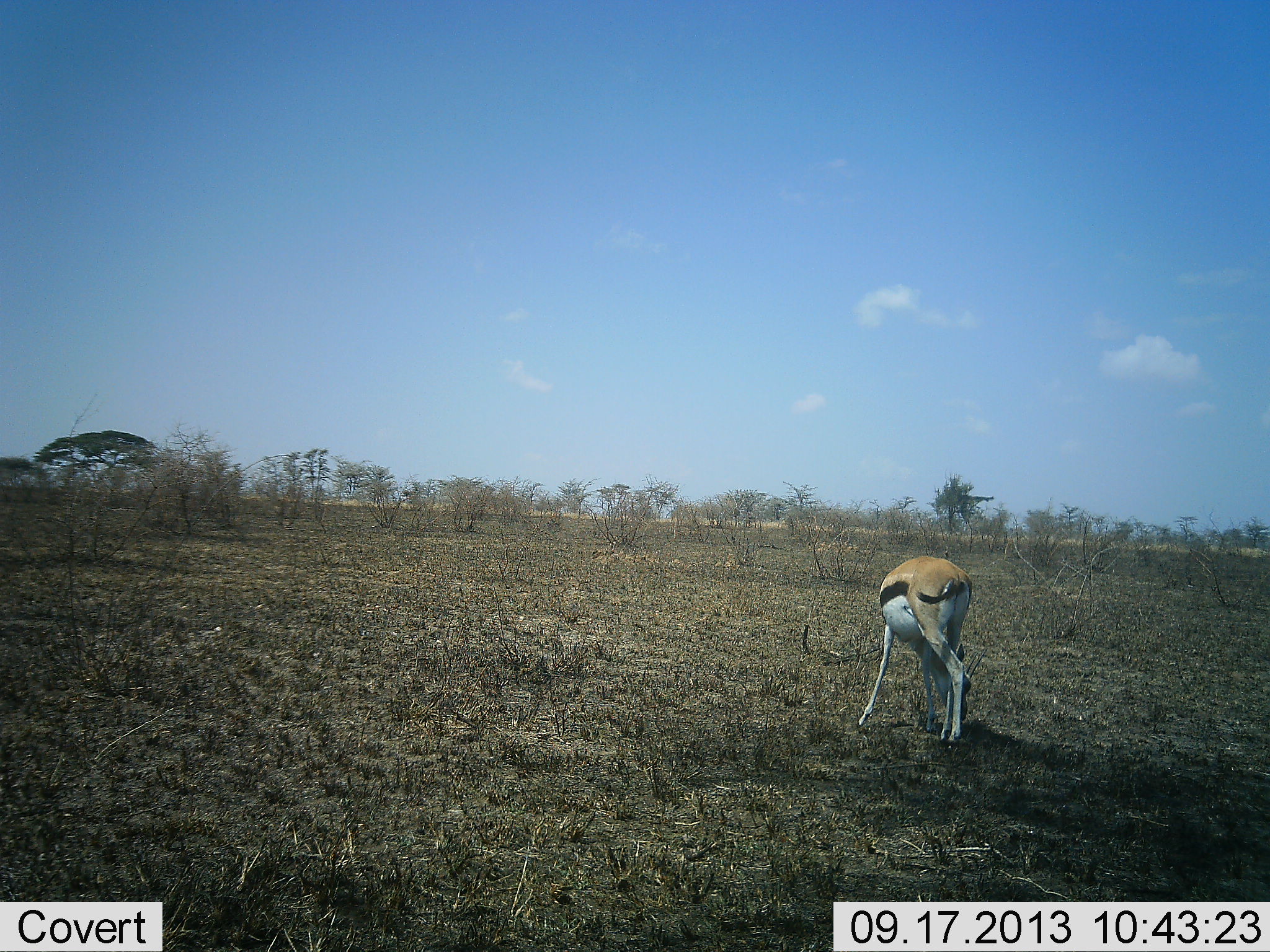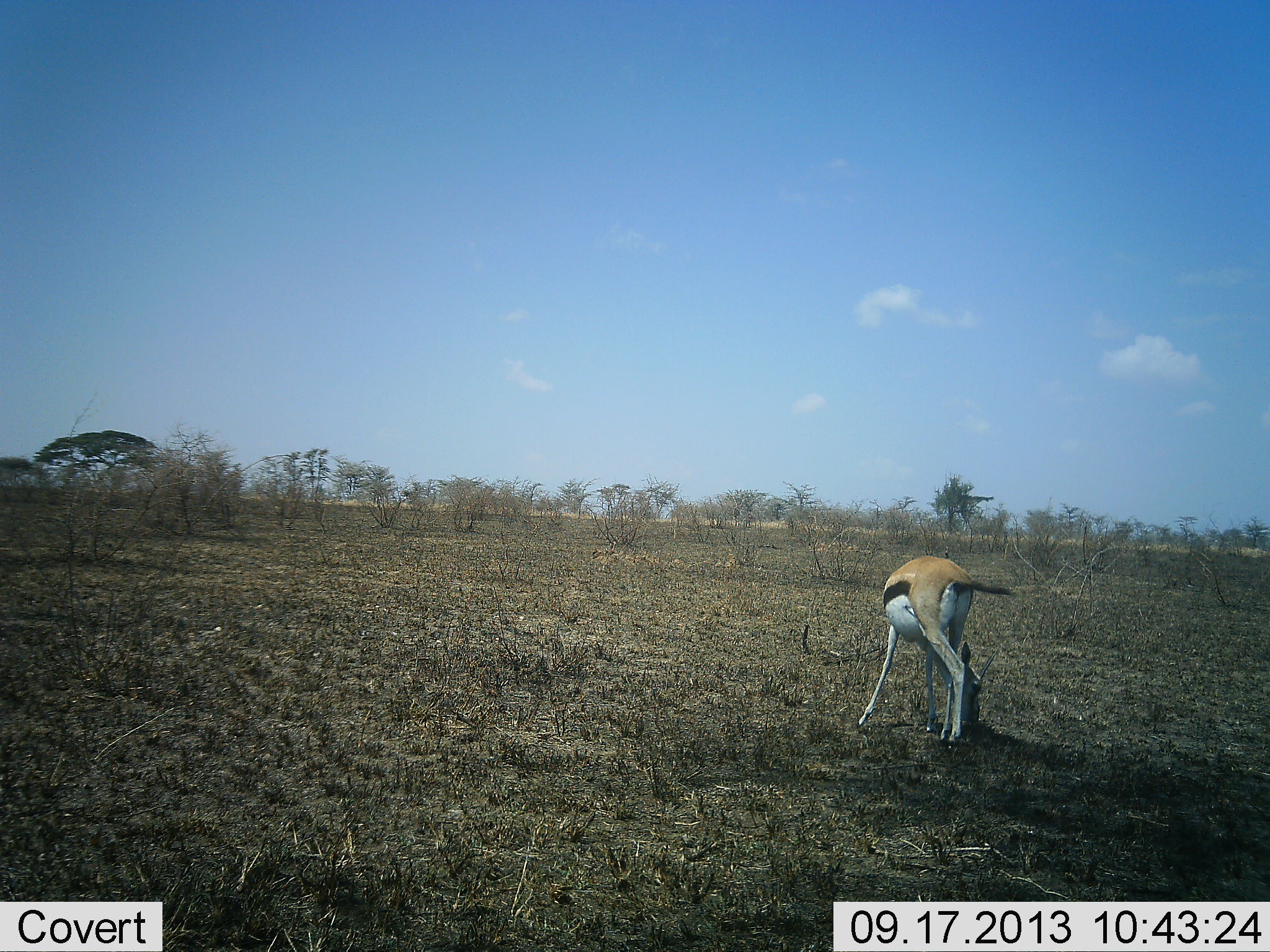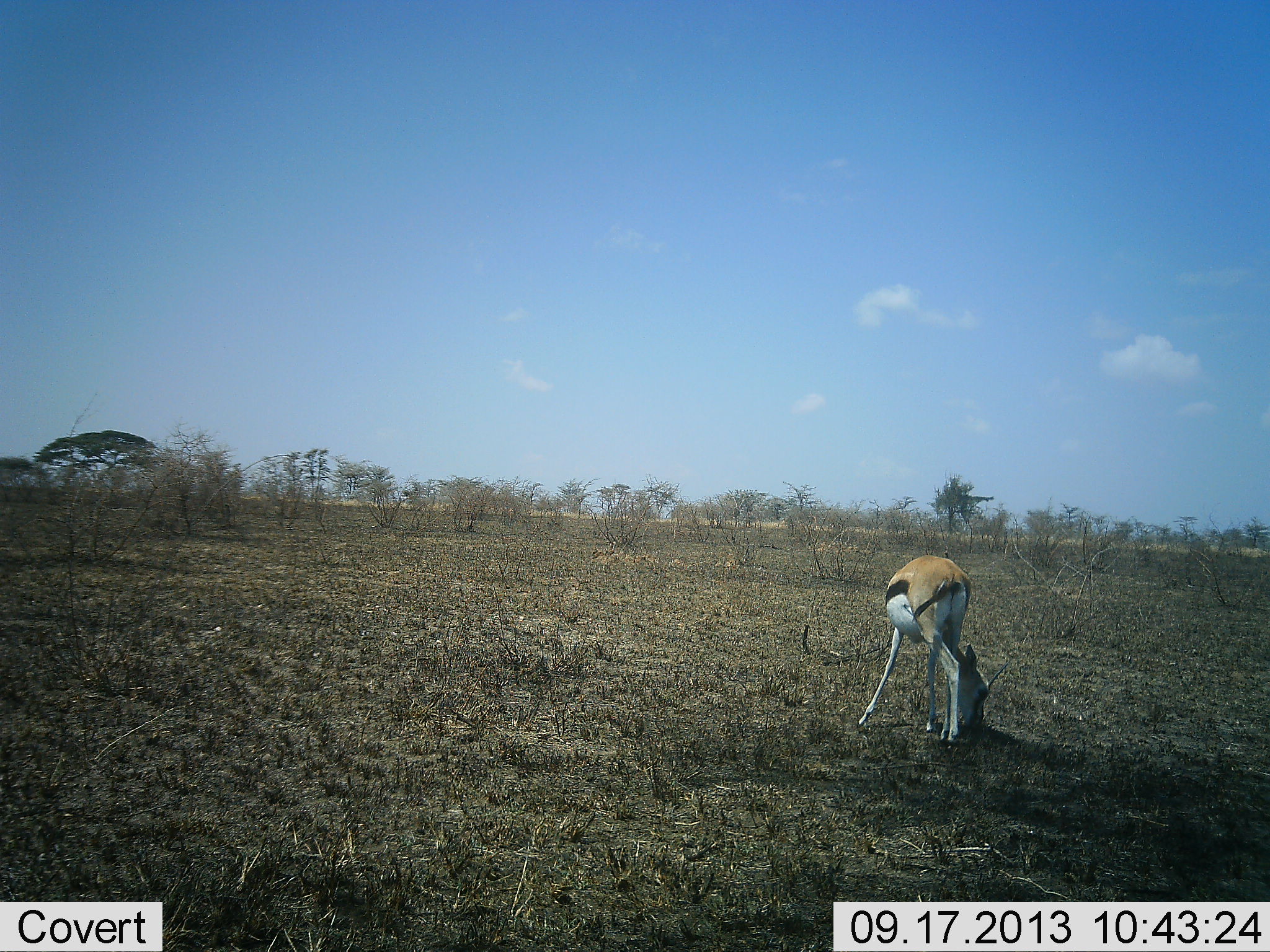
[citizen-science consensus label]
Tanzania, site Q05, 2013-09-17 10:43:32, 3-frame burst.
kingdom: Animalia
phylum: Chordata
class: Mammalia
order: Artiodactyla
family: Bovidae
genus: Eudorcas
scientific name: Eudorcas thomsonii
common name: thomson's gazelle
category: gazellethomsons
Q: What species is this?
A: Gazellethomsons (thomson's gazelle) (Eudorcas thomsonii).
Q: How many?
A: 1.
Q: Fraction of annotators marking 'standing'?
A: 15%.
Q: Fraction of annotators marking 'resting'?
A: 0%.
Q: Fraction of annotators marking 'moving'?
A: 0%.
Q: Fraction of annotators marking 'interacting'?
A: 0%.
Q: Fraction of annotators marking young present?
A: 0%.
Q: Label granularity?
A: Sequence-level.